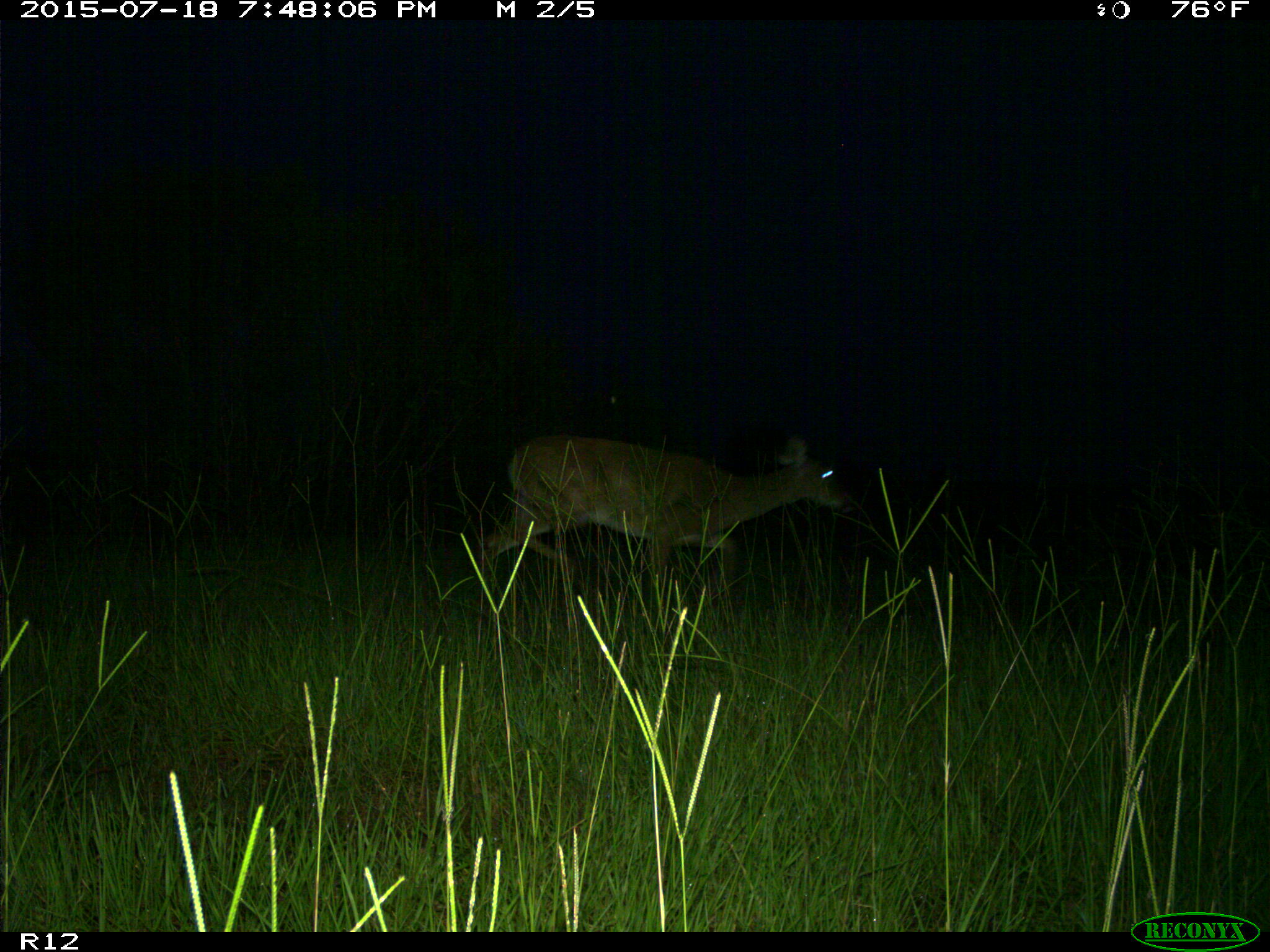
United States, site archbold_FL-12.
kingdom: Animalia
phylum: Chordata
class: Mammalia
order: Artiodactyla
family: Cervidae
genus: Odocoileus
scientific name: Odocoileus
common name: deer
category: unidentified deer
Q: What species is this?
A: Unidentified deer (deer) (Odocoileus).